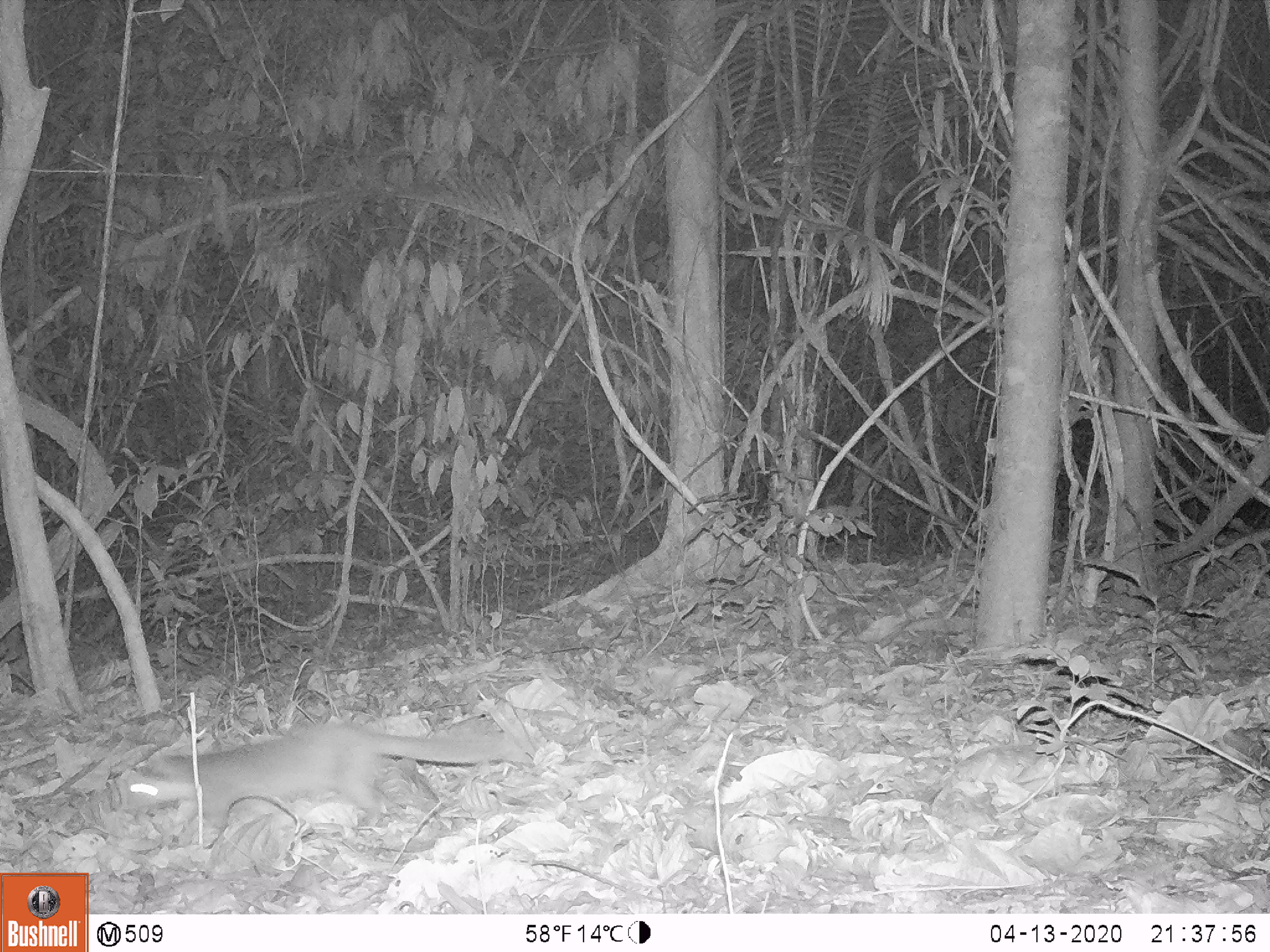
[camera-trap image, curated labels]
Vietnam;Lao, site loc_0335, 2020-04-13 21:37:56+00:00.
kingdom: Animalia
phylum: Chordata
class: Mammalia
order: Carnivora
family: Mustelidae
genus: Melogale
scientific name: Melogale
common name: ferret badger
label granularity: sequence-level